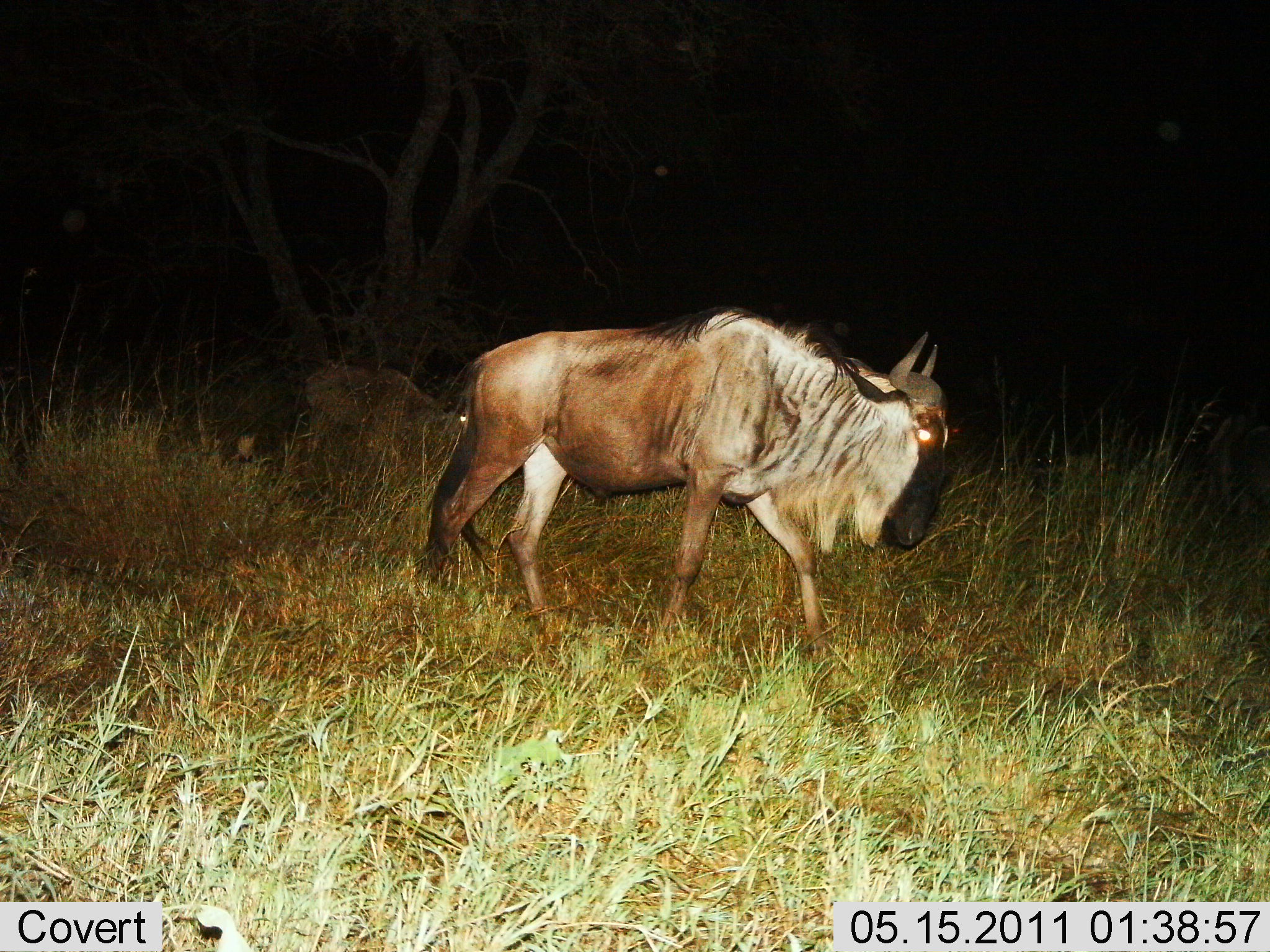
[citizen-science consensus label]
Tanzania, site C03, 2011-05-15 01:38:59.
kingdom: Animalia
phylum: Chordata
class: Mammalia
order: Artiodactyla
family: Bovidae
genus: Connochaetes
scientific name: Connochaetes taurinus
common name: blue wildebeest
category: wildebeest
Wildebeest (blue wildebeest) (Connochaetes taurinus), count 1. Behavior (volunteer vote fractions): standing 8%, resting 0%, moving 92%, interacting 0%. Young present (vote fraction): 0%. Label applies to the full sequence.